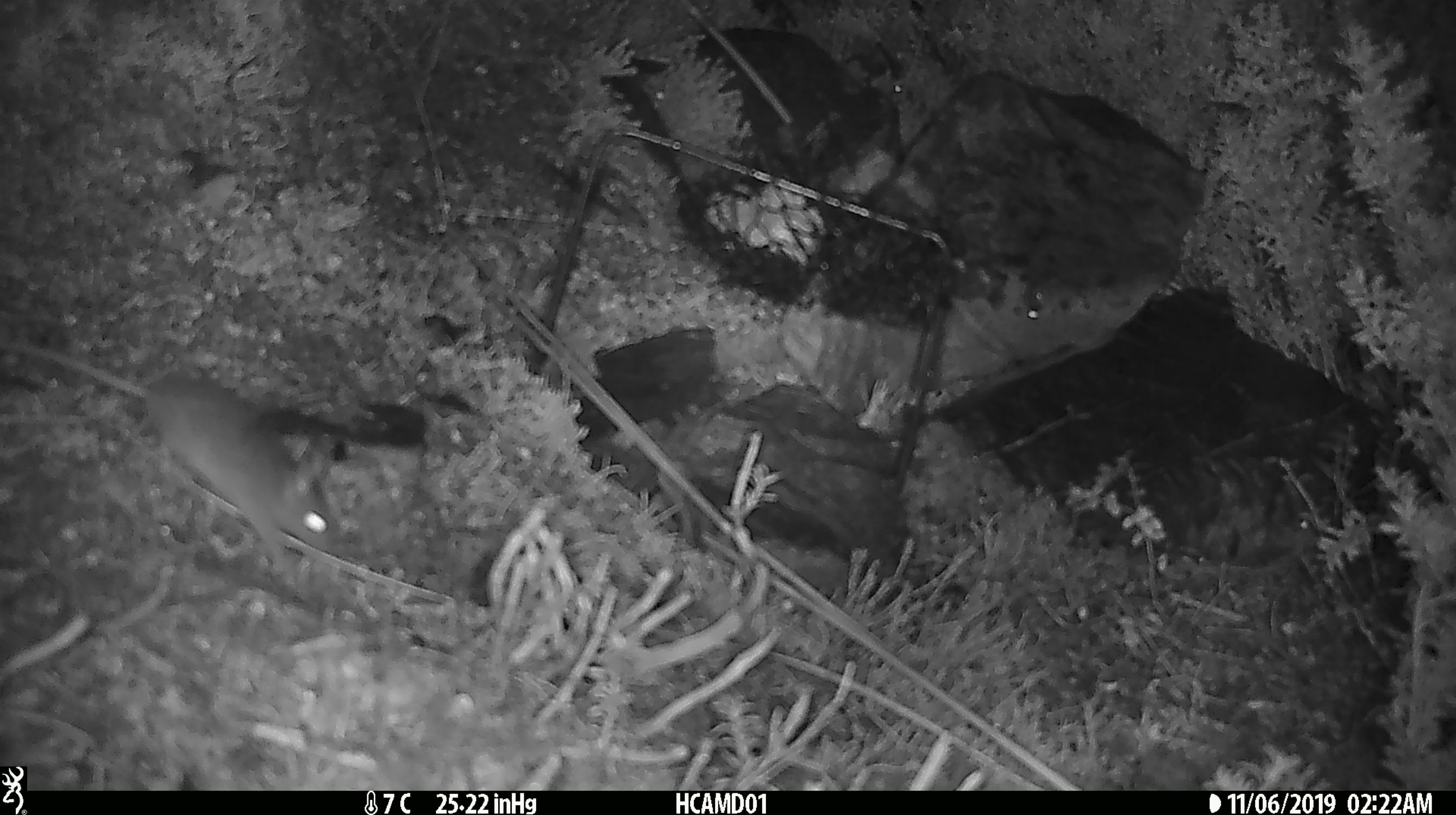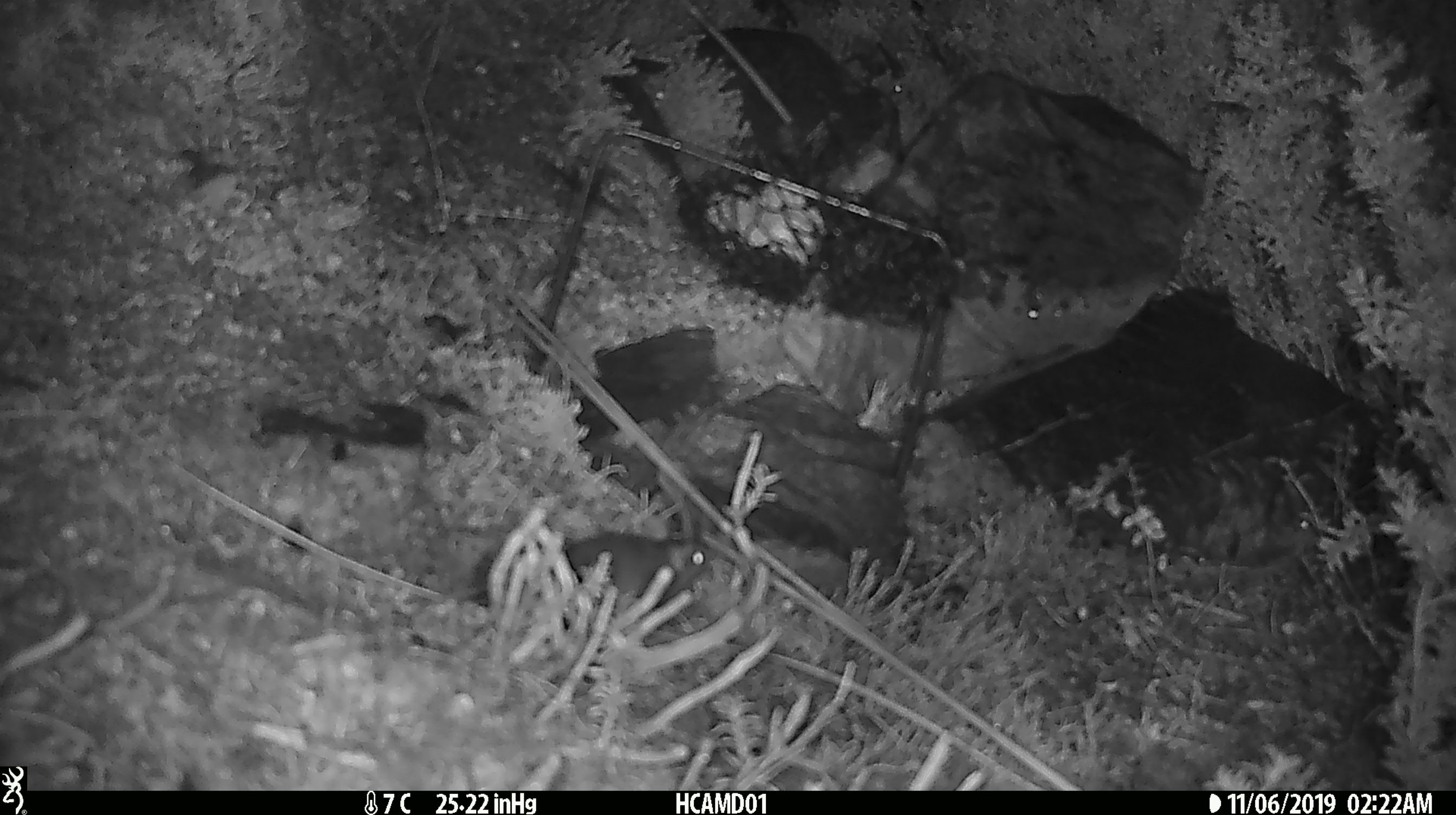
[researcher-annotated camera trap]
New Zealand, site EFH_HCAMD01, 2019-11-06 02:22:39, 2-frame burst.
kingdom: Animalia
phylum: Chordata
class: Mammalia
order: Rodentia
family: Muridae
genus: Mus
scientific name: Mus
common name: mouse